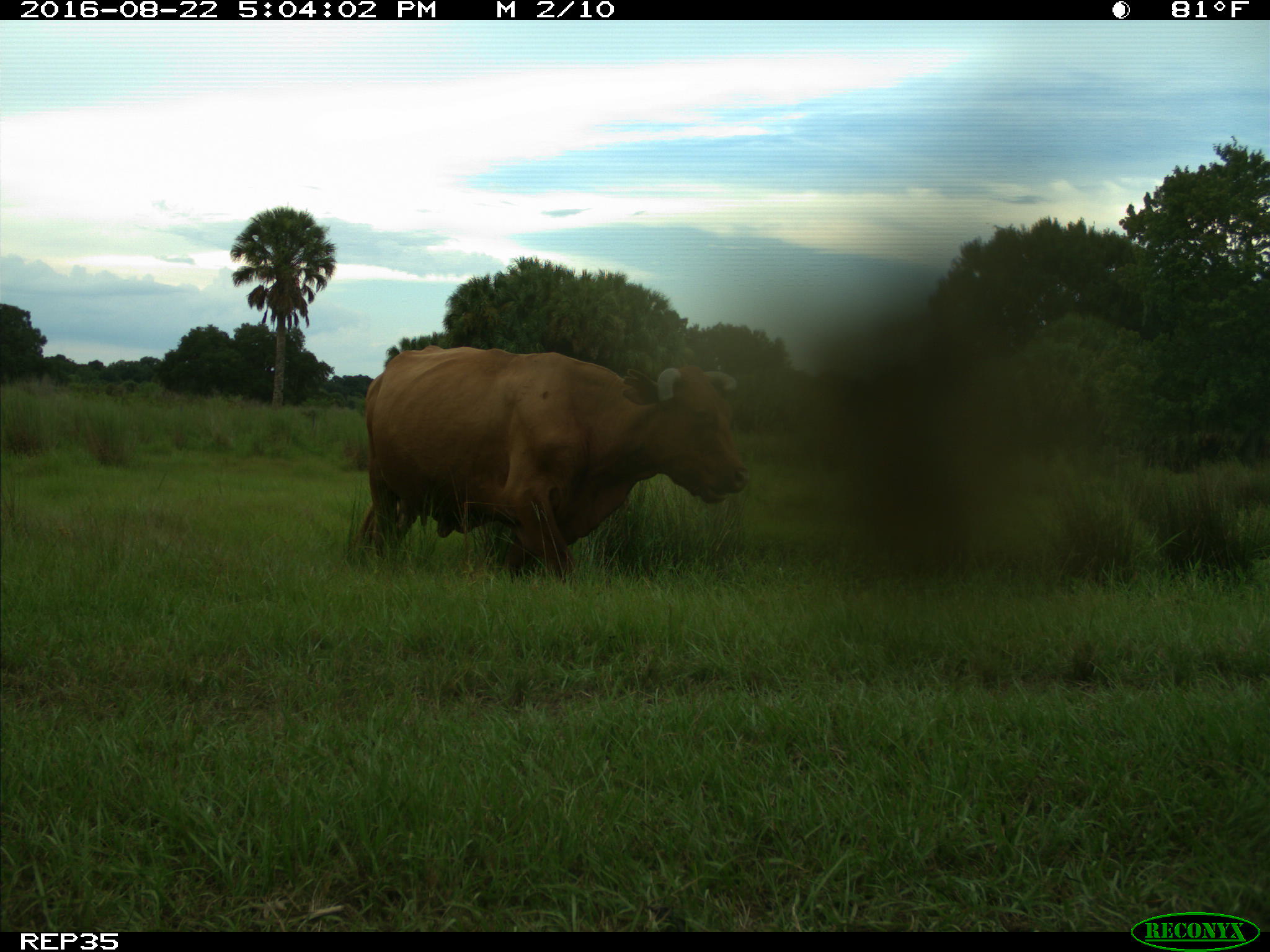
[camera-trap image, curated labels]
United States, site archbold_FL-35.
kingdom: Animalia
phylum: Chordata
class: Mammalia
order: Artiodactyla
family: Bovidae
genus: Bos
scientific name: Bos taurus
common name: domestic cow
Bos taurus (domestic cow).